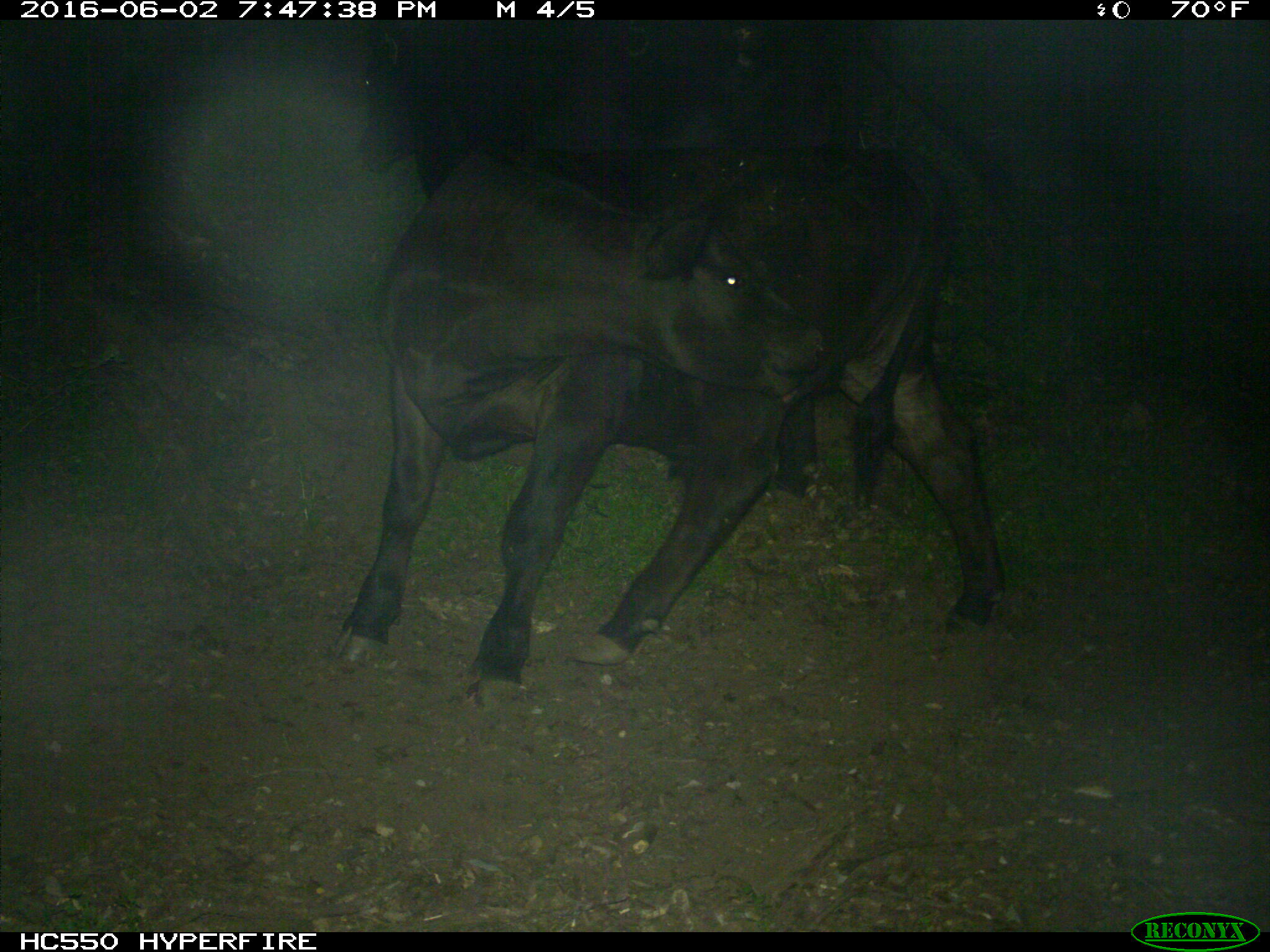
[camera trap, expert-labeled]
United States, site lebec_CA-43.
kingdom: Animalia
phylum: Chordata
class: Mammalia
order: Artiodactyla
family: Bovidae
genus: Bos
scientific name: Bos taurus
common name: domestic cow